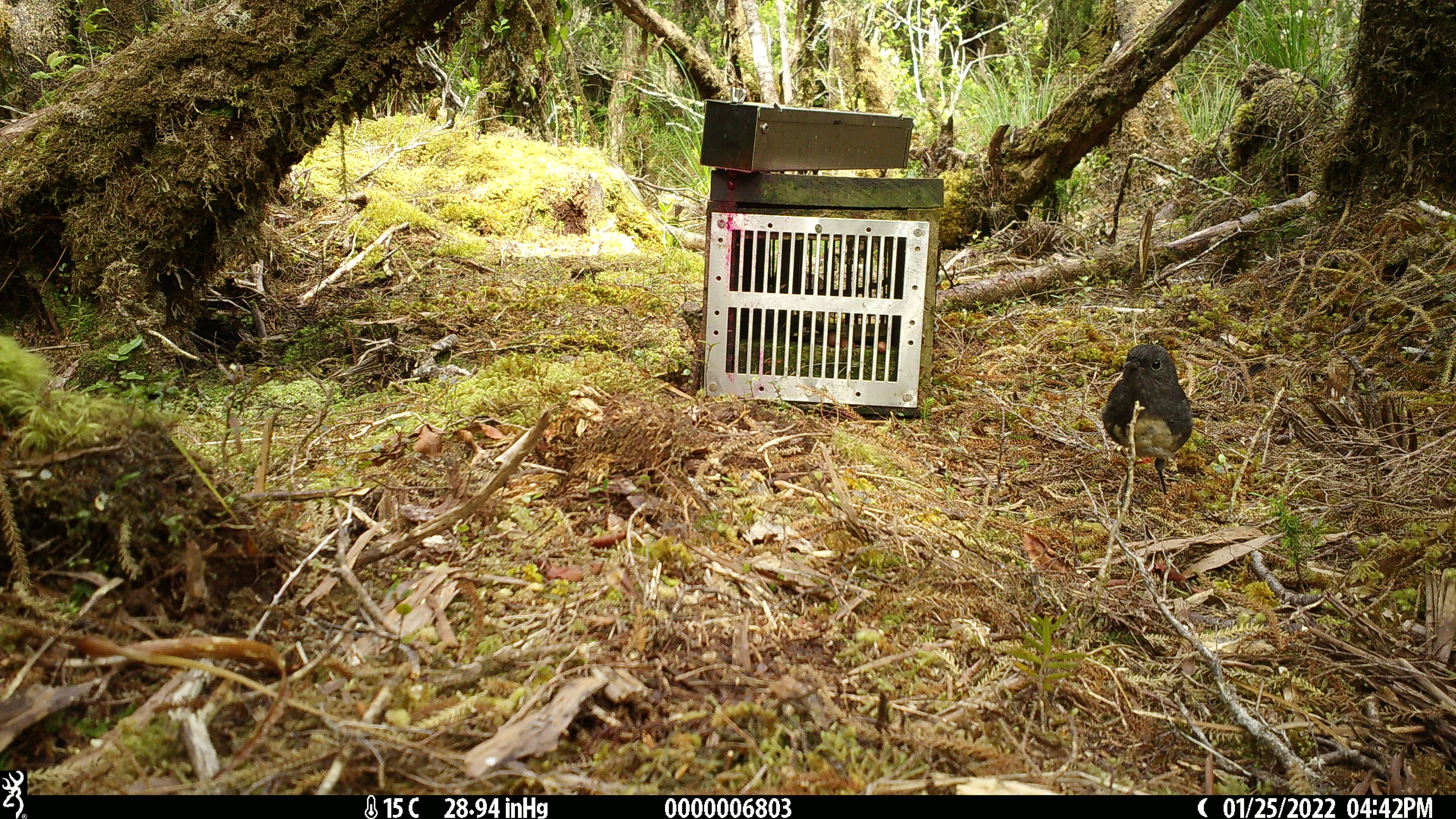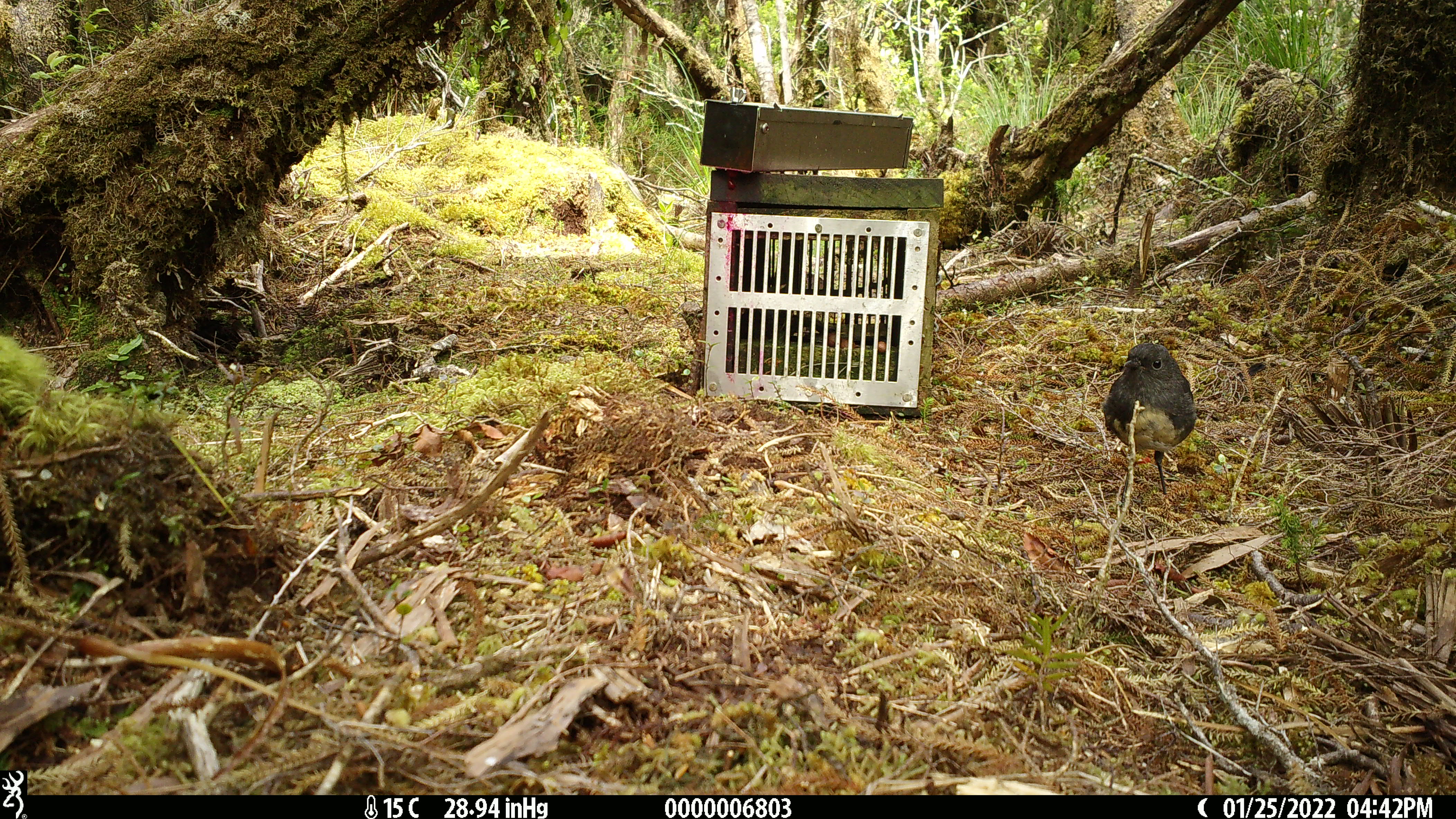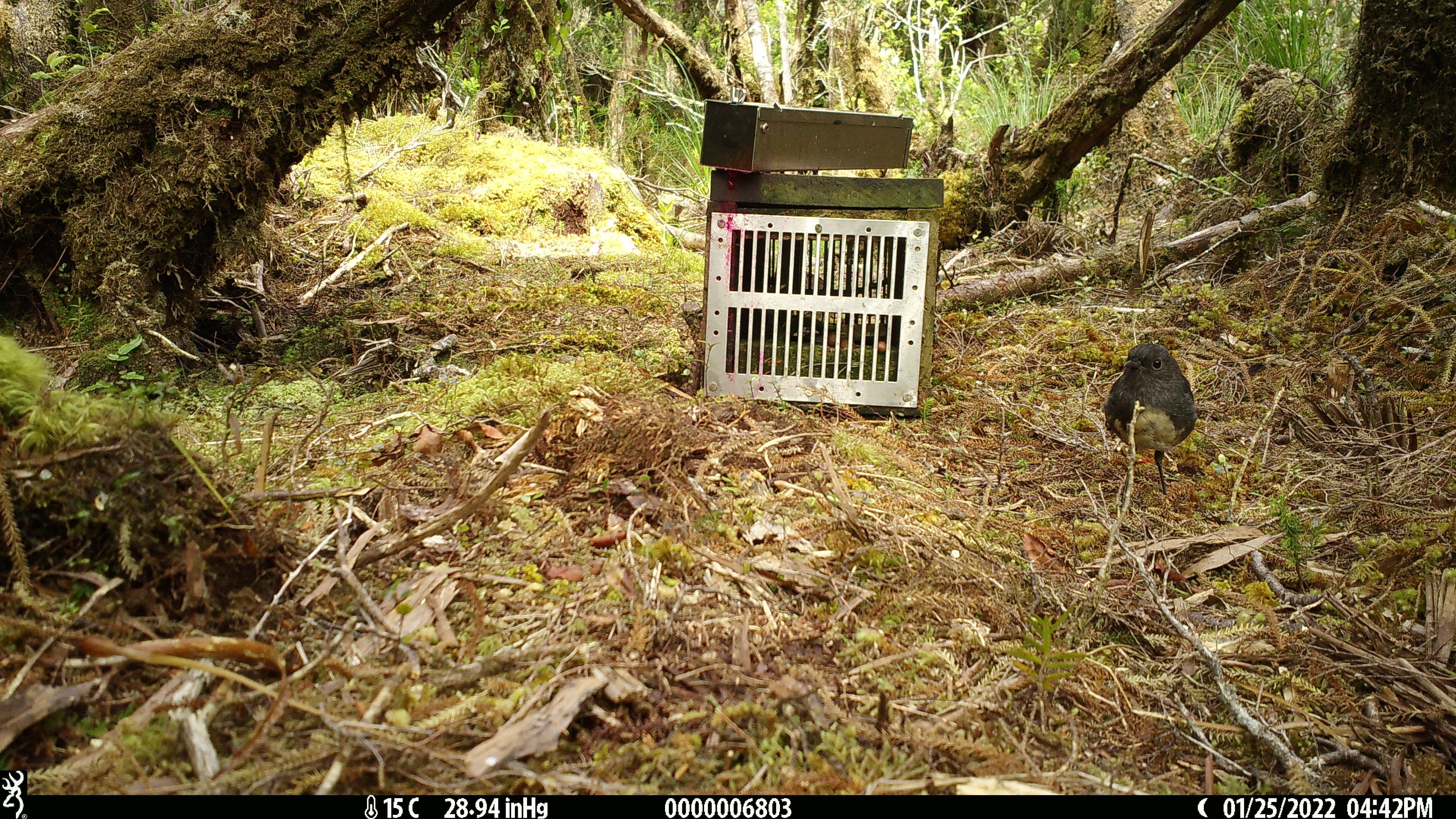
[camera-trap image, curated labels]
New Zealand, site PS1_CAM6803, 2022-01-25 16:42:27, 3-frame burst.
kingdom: Animalia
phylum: Chordata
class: Aves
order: Passeriformes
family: Petroicidae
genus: Petroica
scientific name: Petroica australis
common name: new zealand robin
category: robin